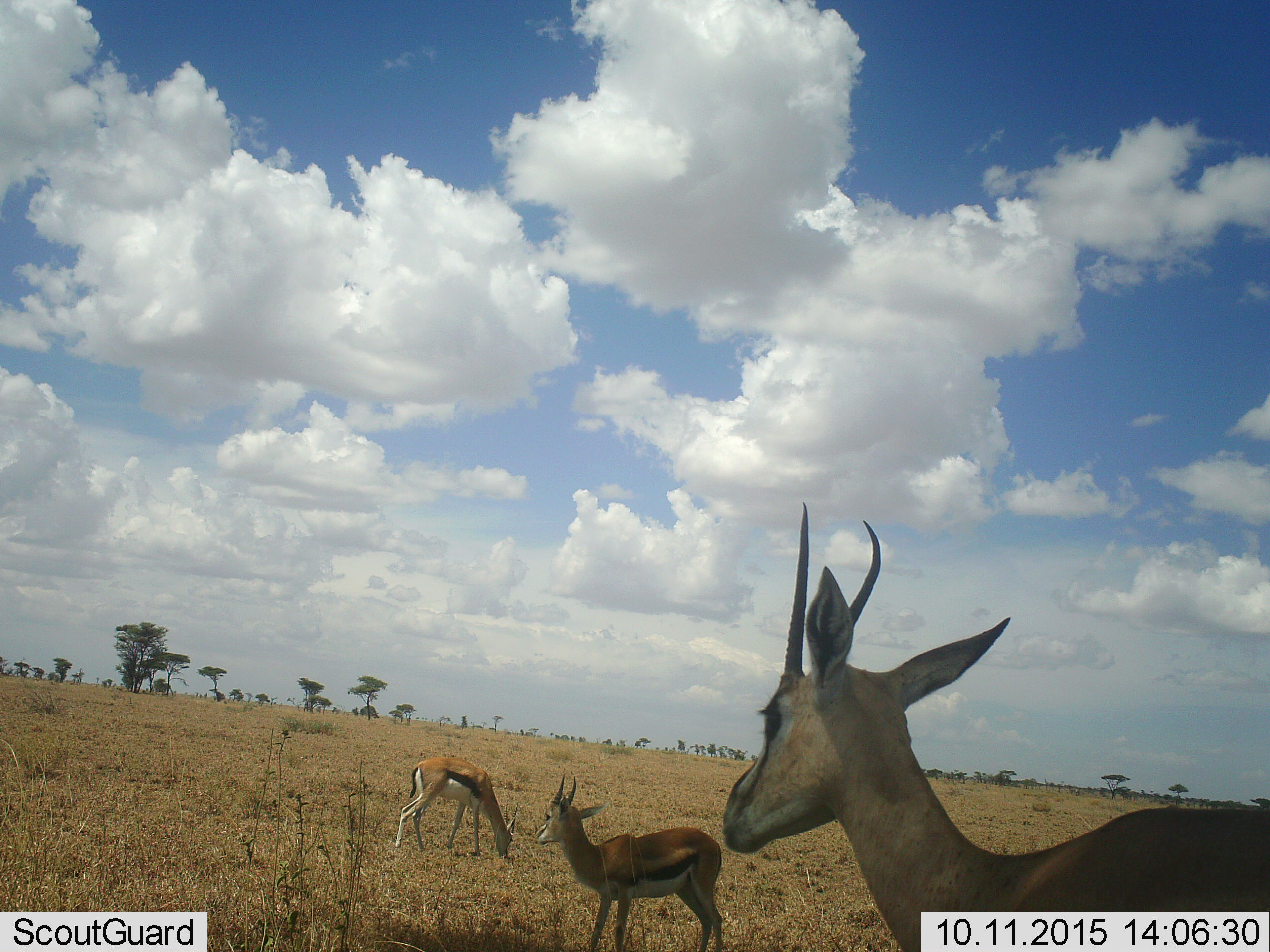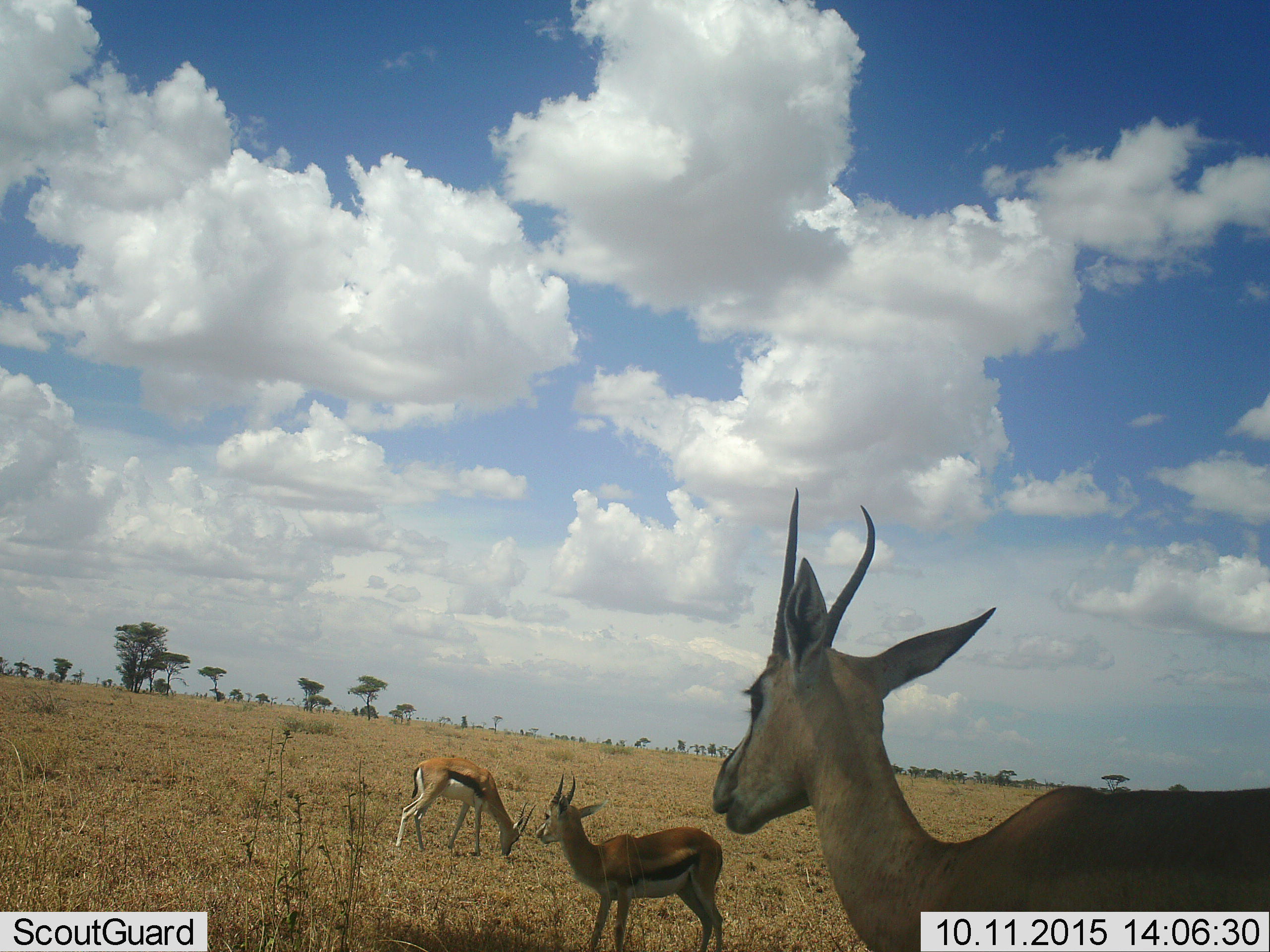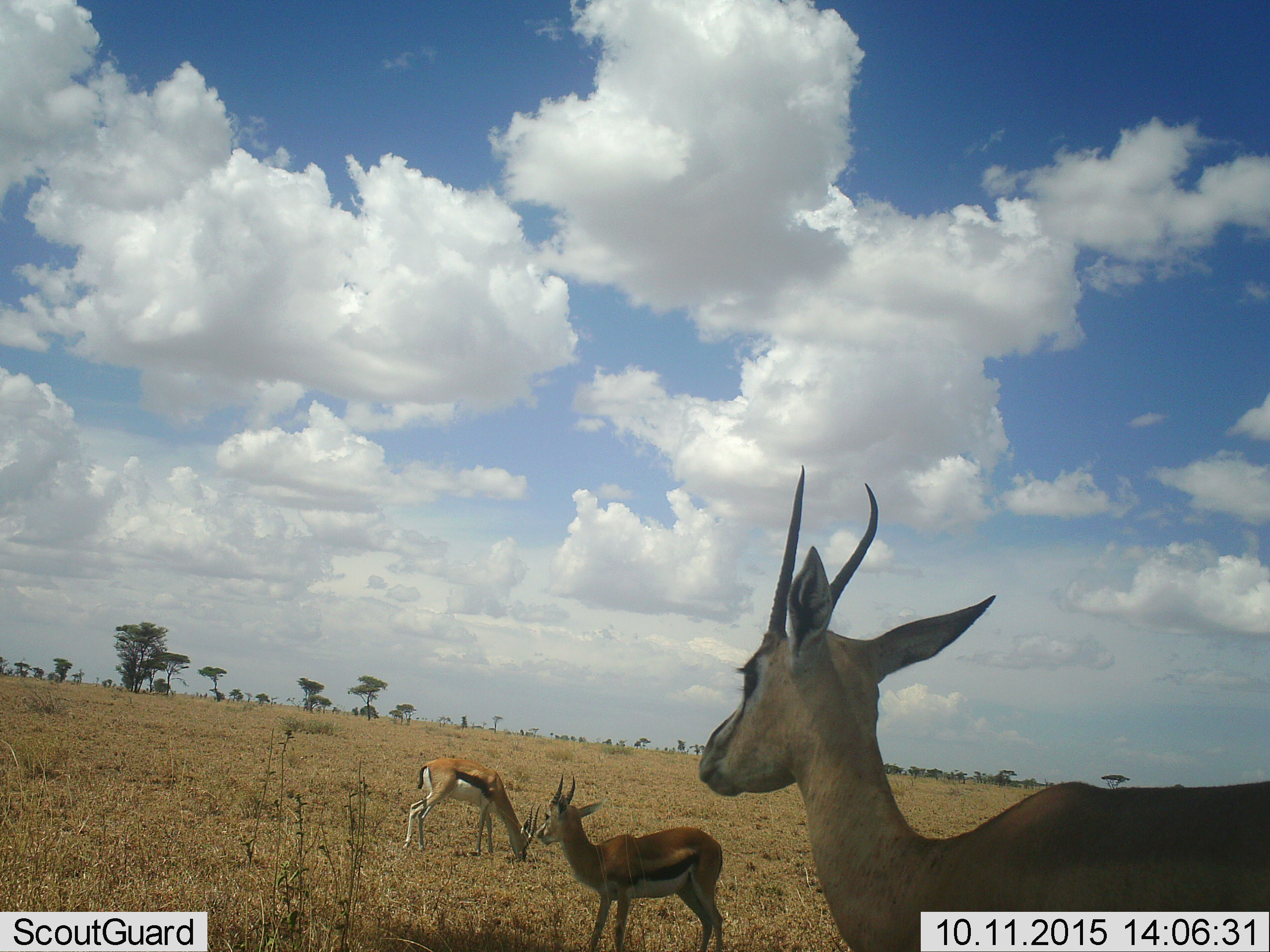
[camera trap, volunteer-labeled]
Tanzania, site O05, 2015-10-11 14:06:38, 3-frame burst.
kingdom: Animalia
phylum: Chordata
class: Mammalia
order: Artiodactyla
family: Bovidae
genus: Eudorcas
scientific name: Eudorcas thomsonii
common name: thomson's gazelle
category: gazellethomsons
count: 3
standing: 100%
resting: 0%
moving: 25%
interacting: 0%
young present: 12%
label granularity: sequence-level